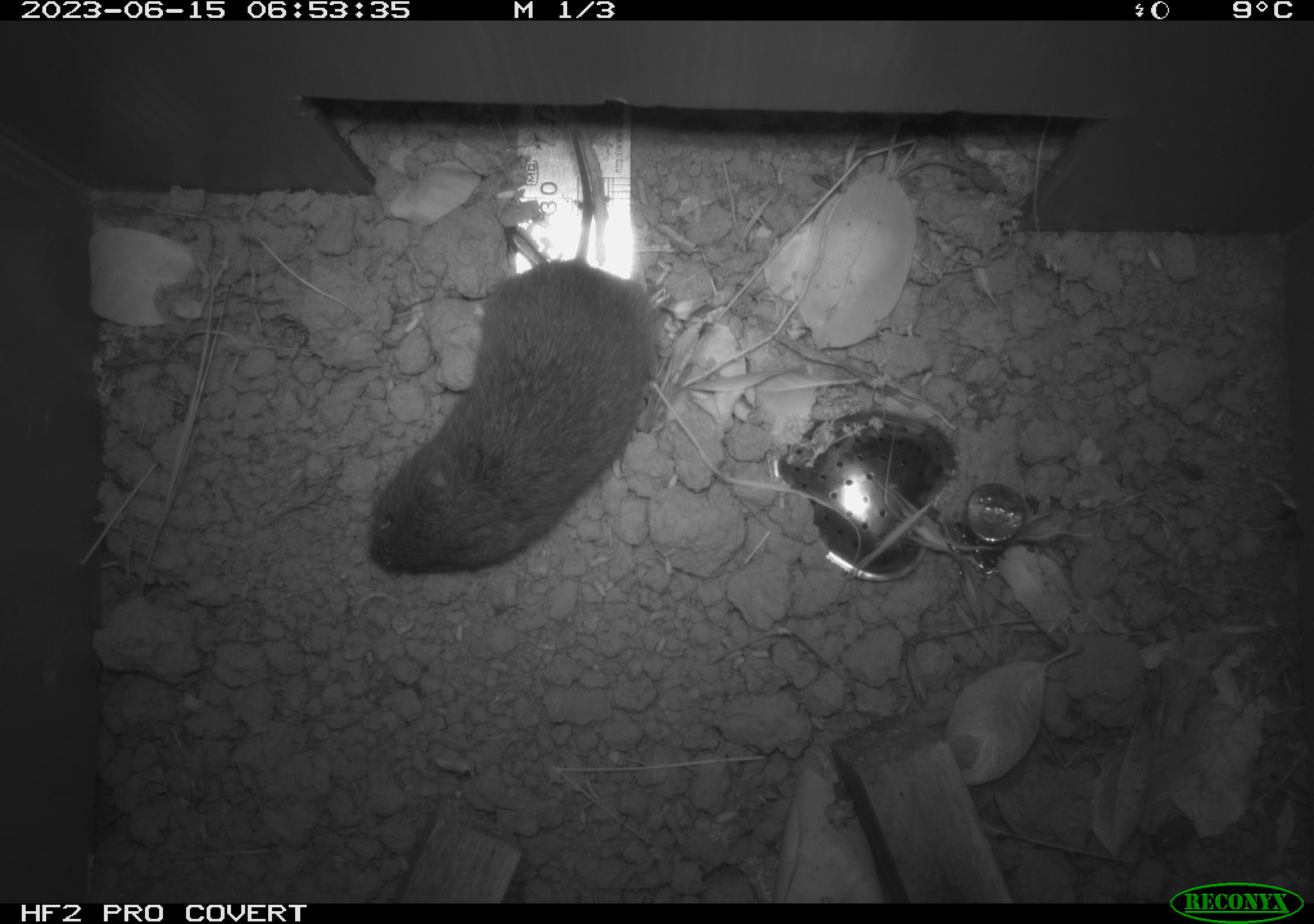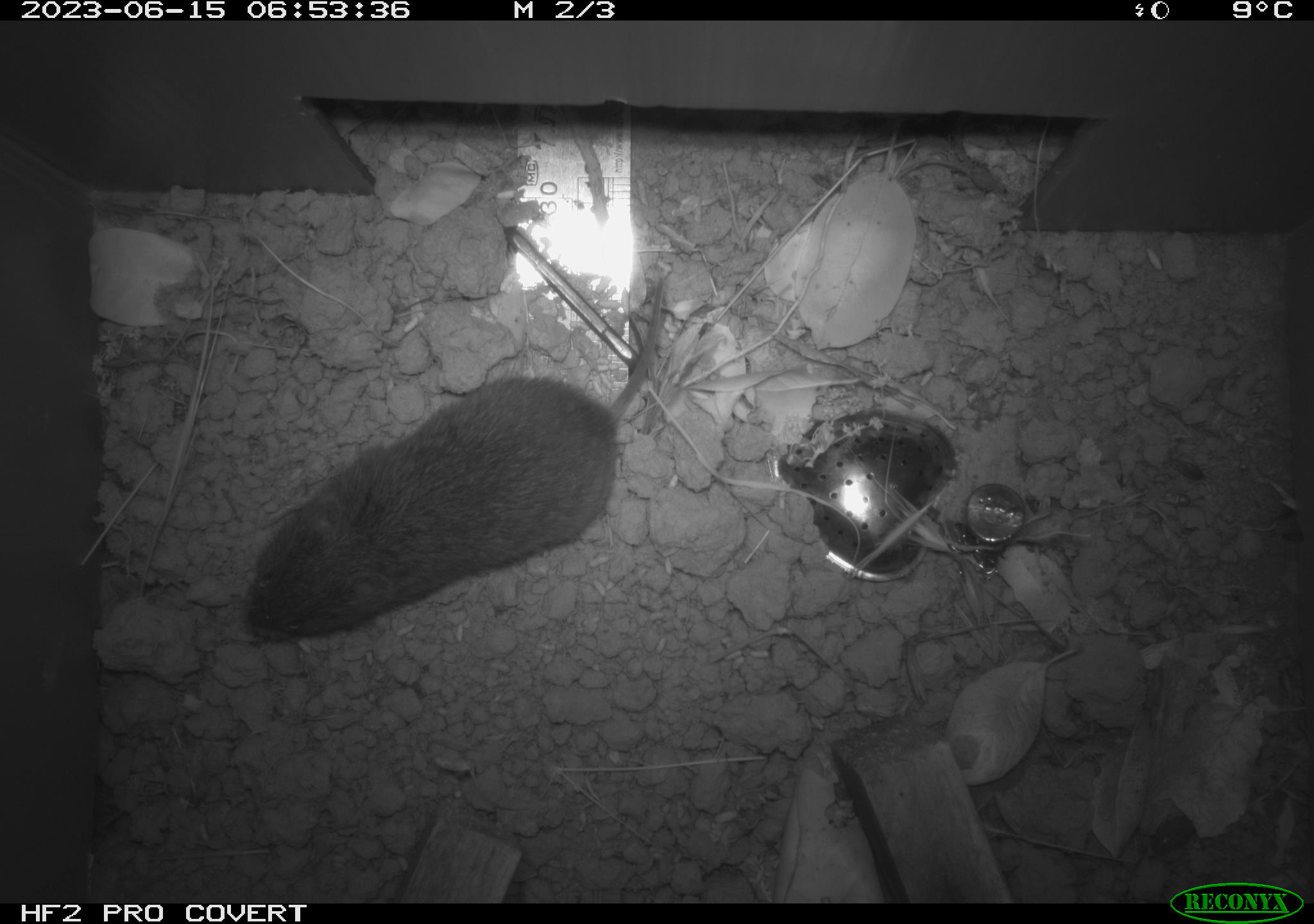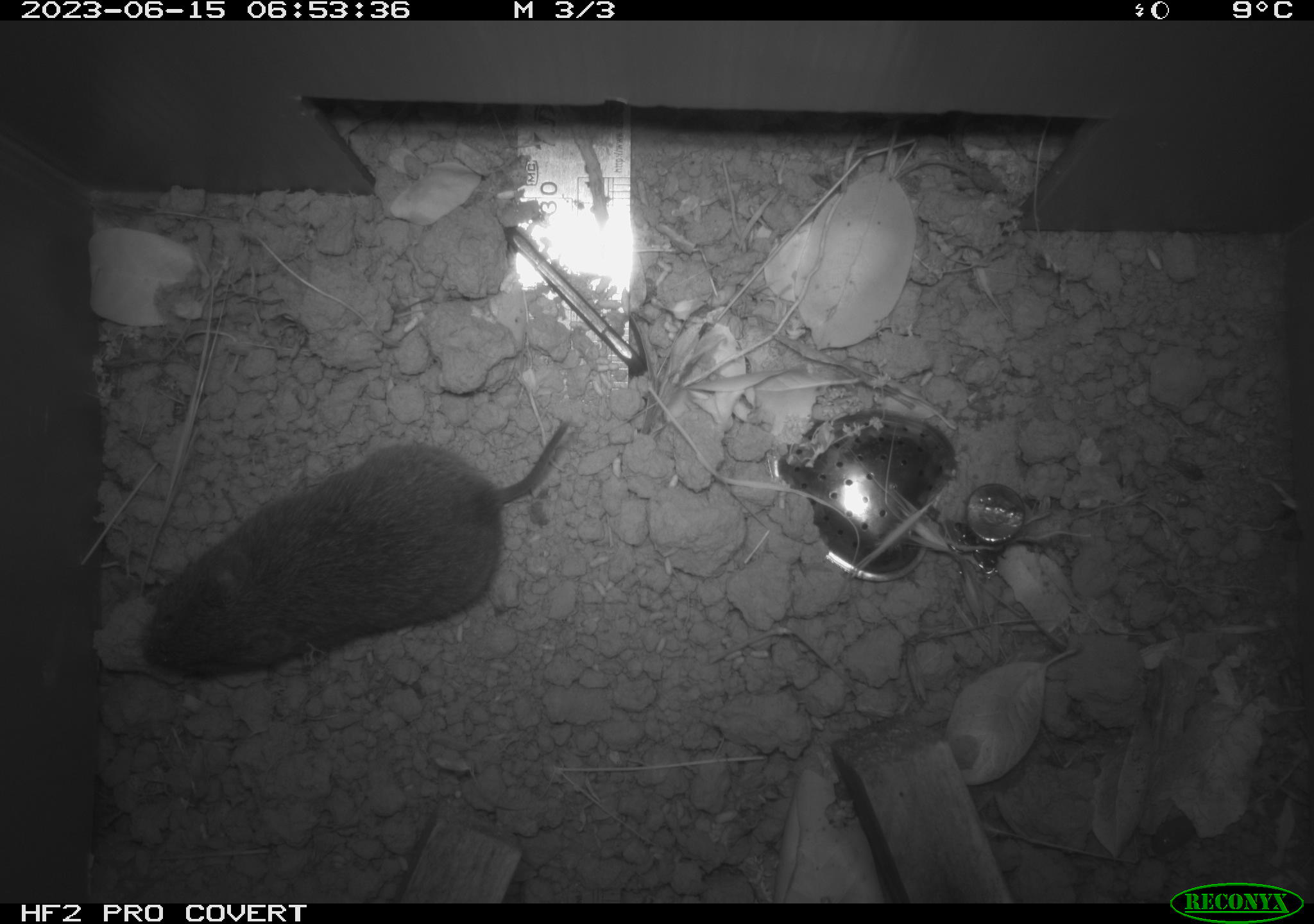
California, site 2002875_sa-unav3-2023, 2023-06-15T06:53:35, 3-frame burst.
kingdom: Animalia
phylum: Chordata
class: Mammalia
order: Rodentia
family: Cricetidae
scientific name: Arvicolinae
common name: voles, lemmings, and muskrats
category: arvicolinae subfamily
Arvicolinae subfamily (voles, lemmings, and muskrats) (Arvicolinae).